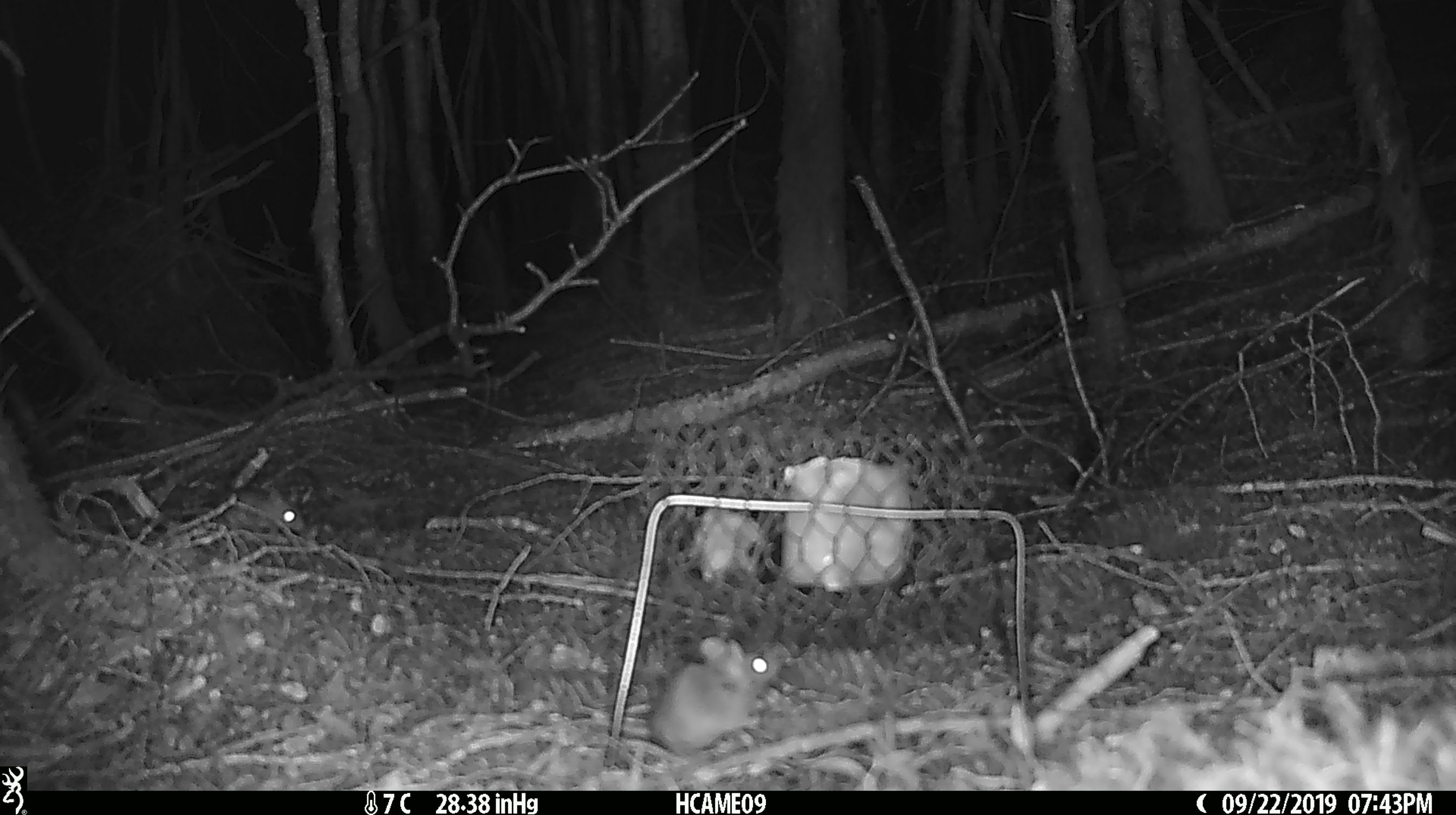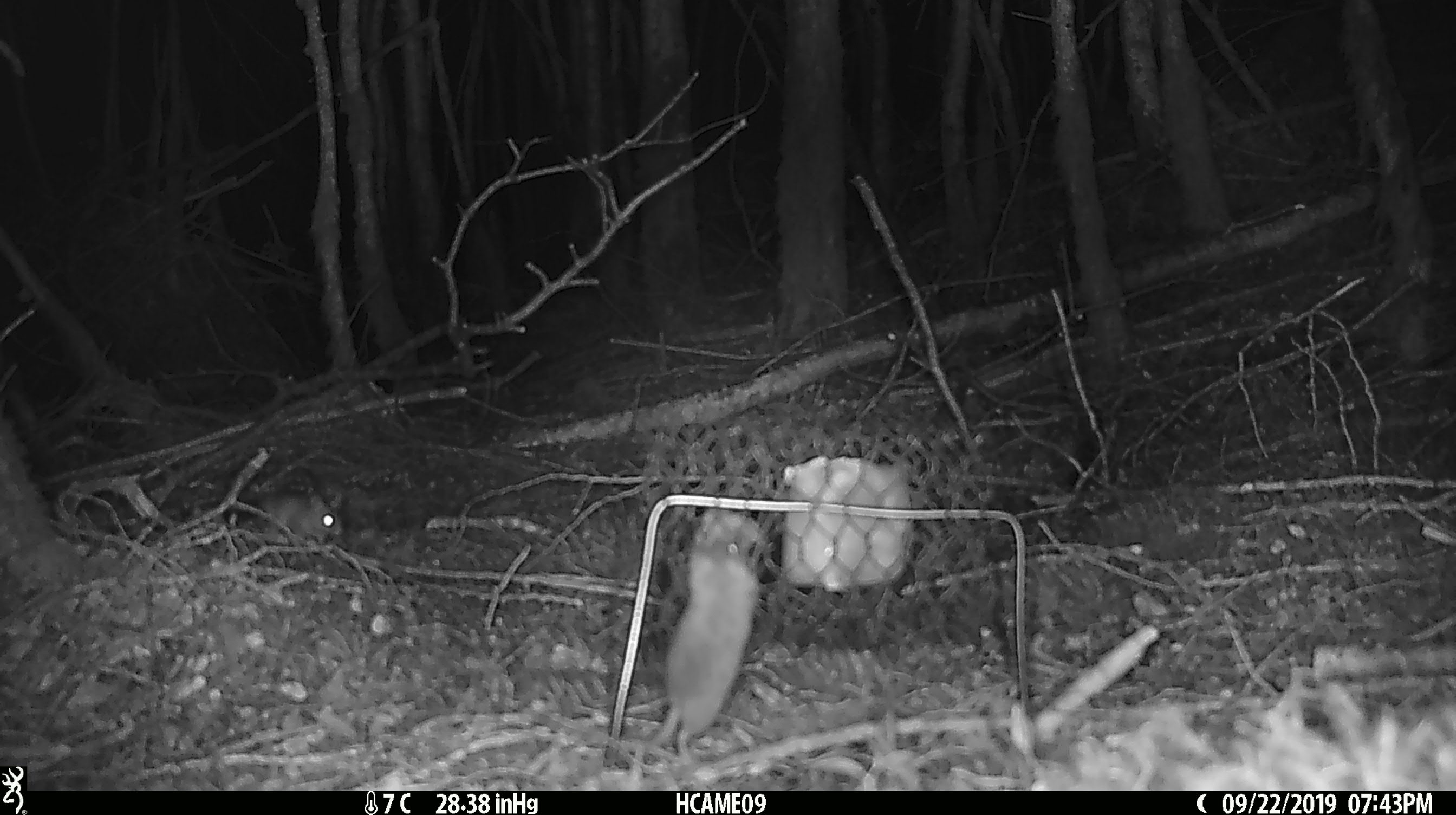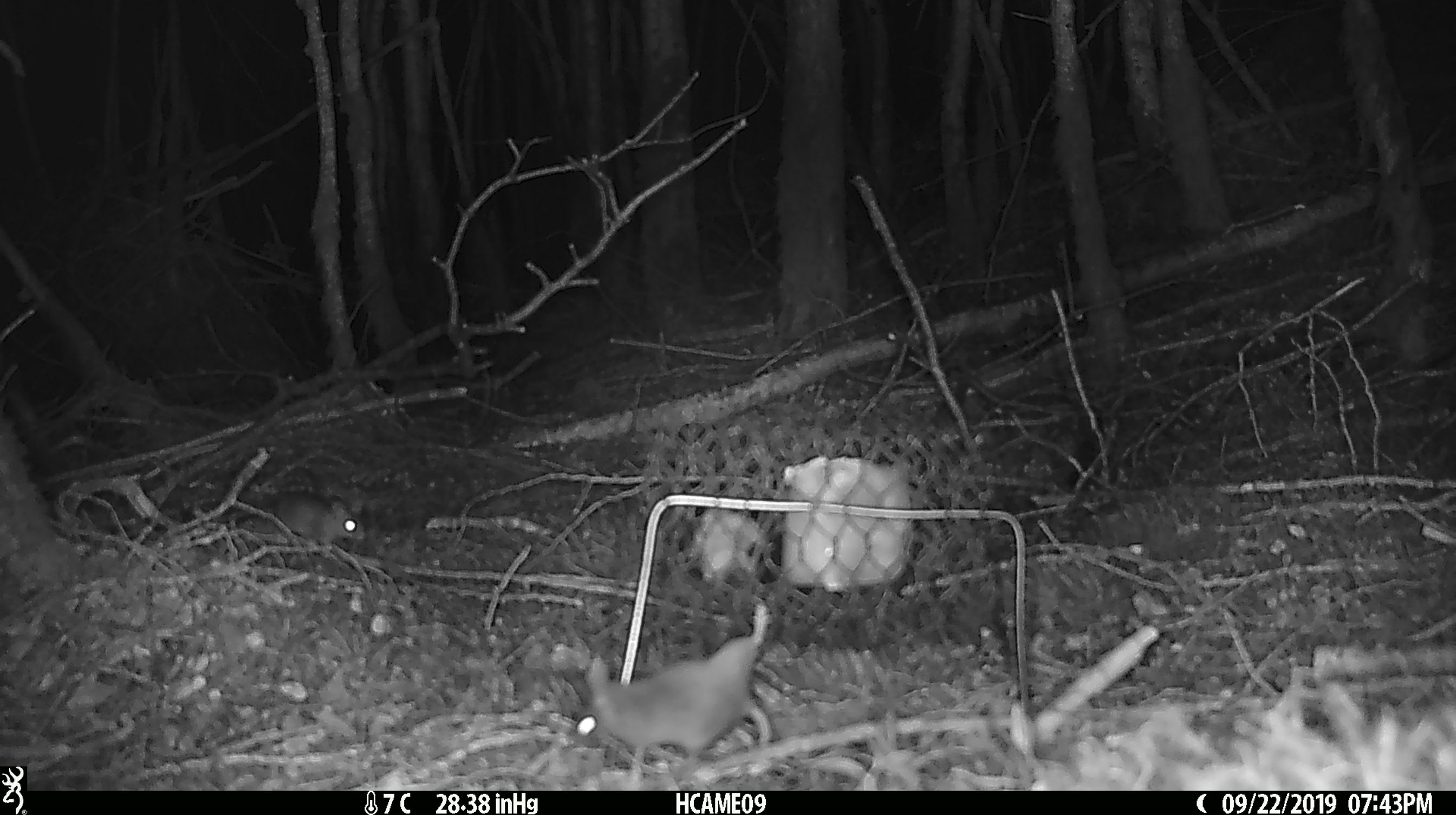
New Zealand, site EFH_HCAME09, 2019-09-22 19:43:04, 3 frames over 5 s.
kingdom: Animalia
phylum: Chordata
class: Mammalia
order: Rodentia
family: Muridae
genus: Mus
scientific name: Mus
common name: mouse